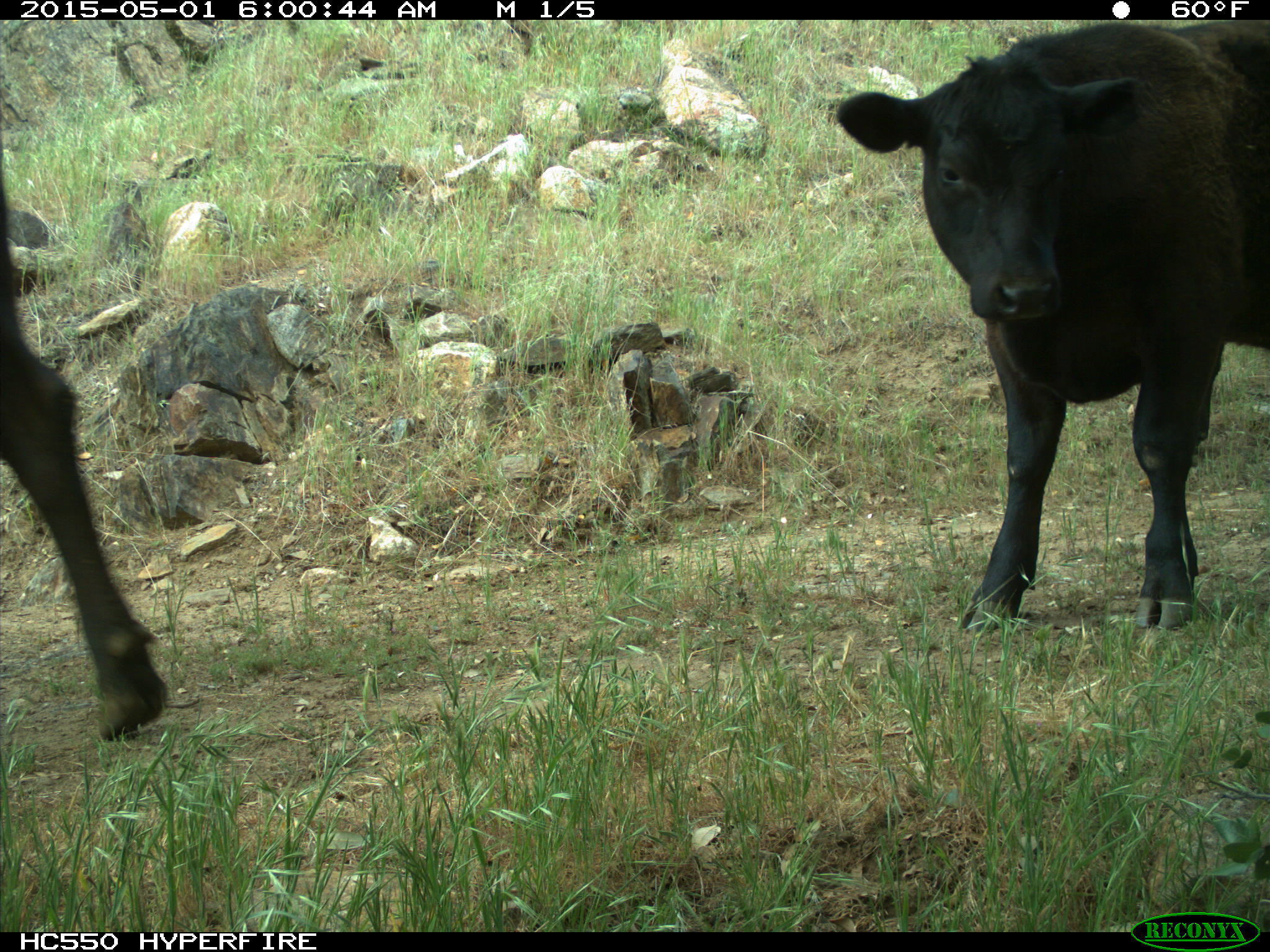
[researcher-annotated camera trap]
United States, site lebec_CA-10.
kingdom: Animalia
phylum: Chordata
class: Mammalia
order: Artiodactyla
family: Bovidae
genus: Bos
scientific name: Bos taurus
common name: domestic cow